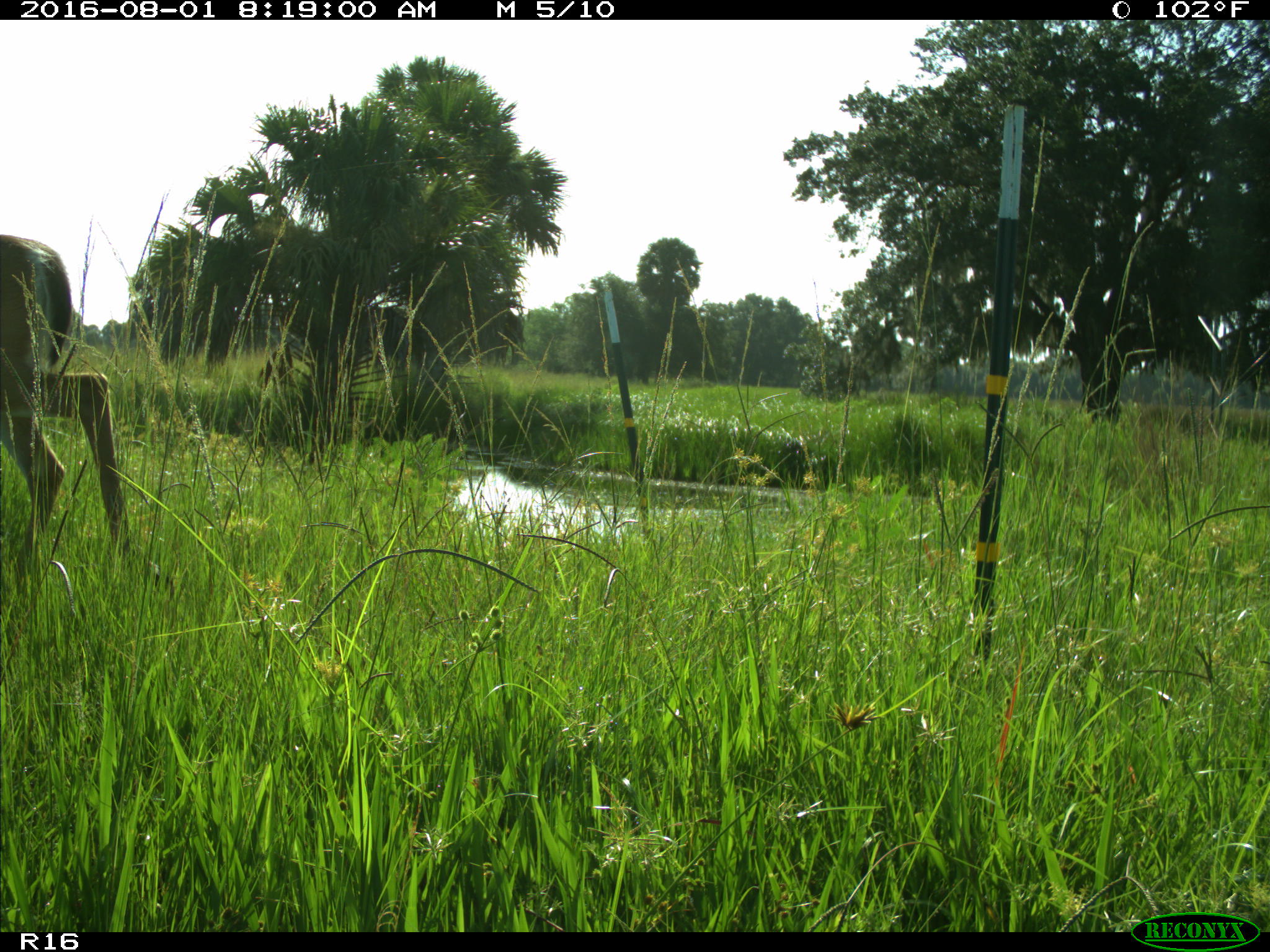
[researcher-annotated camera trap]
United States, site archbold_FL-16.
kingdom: Animalia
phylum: Chordata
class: Mammalia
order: Artiodactyla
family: Cervidae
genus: Odocoileus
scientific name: Odocoileus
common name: deer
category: unidentified deer